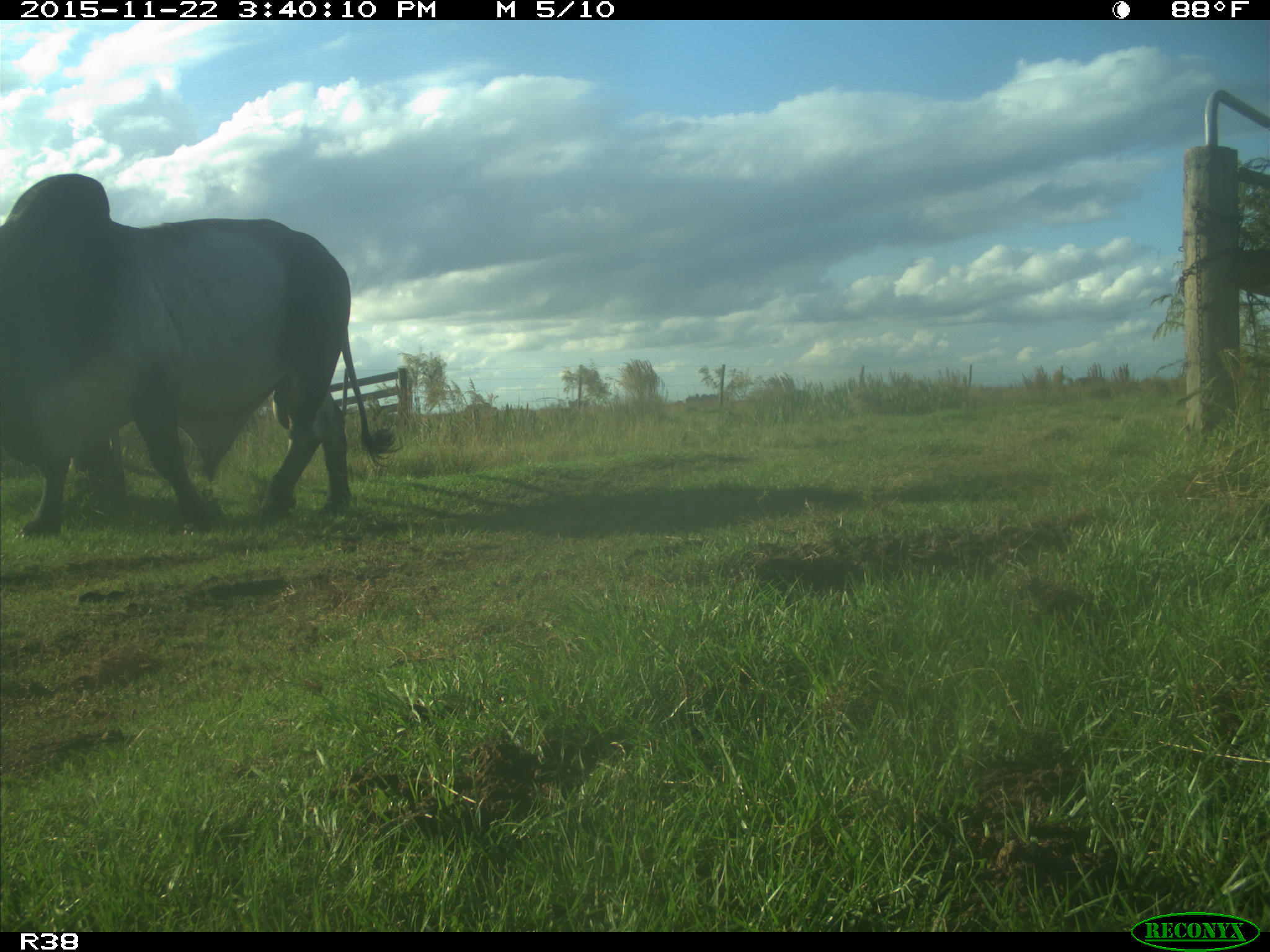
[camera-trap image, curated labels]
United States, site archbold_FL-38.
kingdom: Animalia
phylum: Chordata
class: Mammalia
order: Artiodactyla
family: Bovidae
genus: Bos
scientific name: Bos taurus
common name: domestic cow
Bos taurus (domestic cow).